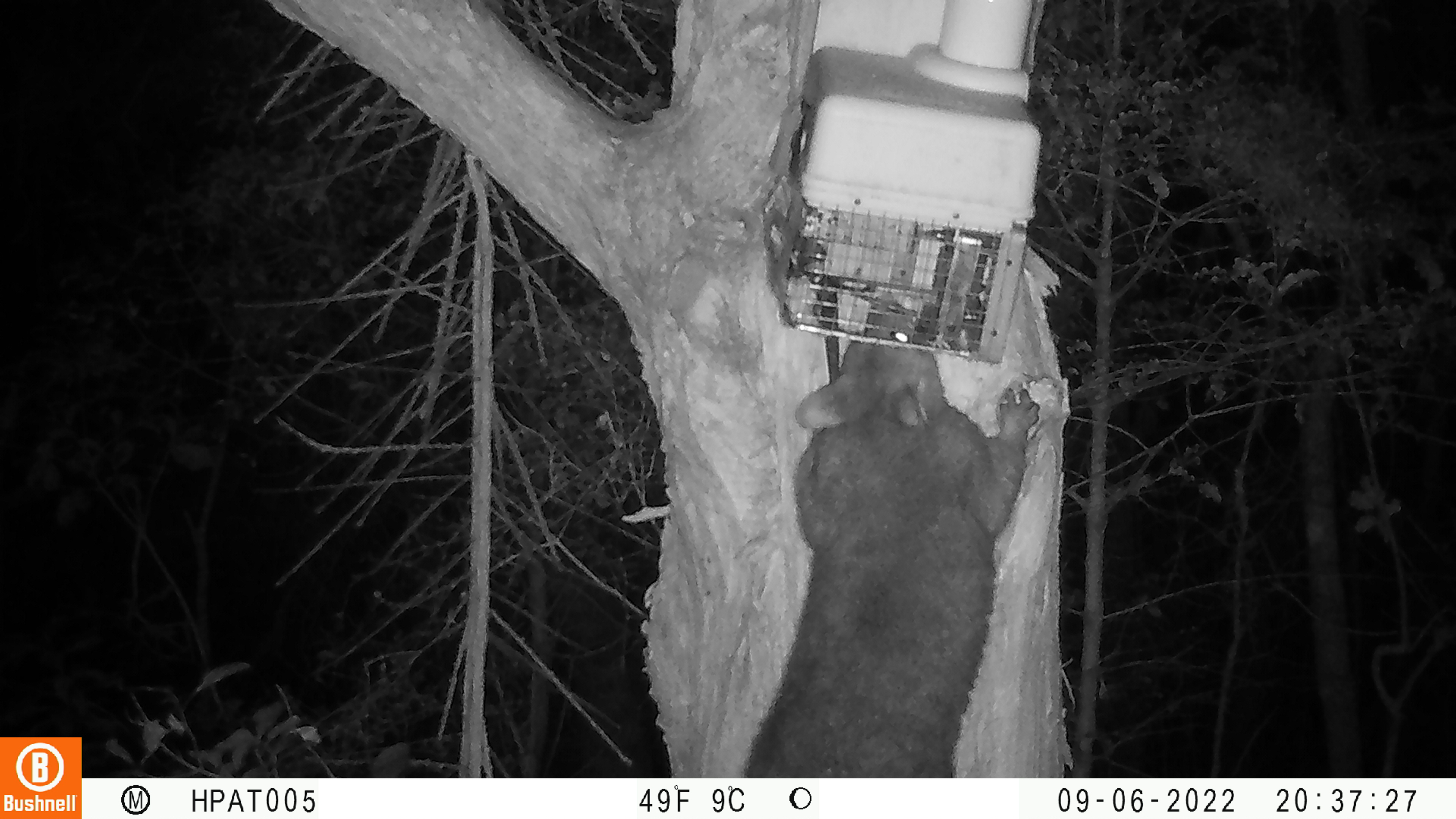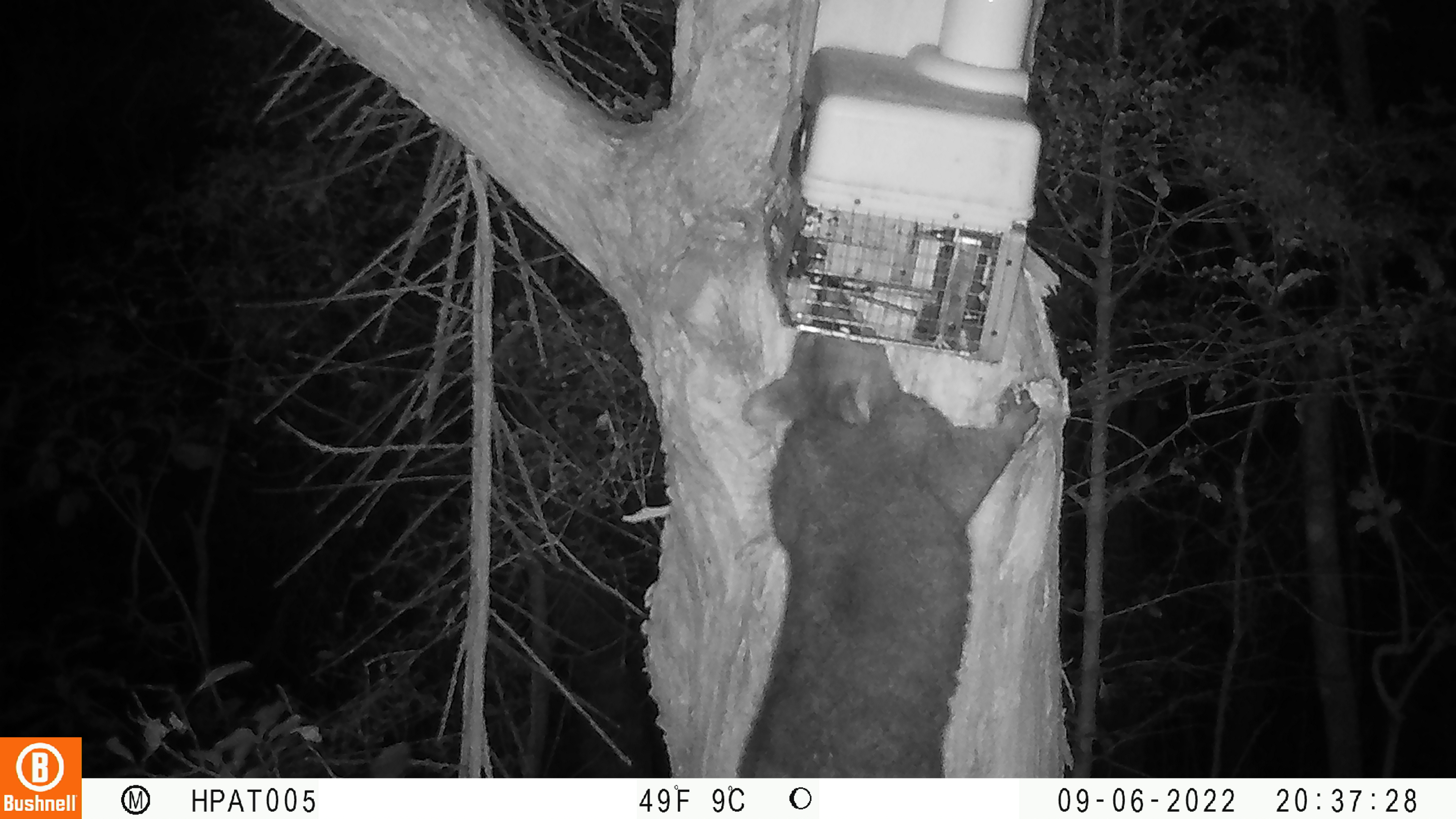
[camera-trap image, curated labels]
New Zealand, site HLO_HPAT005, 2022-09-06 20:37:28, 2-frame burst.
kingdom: Animalia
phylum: Chordata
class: Mammalia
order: Diprotodontia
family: Phalangeridae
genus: Trichosurus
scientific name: Trichosurus vulpecula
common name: common brushtail possum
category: possum